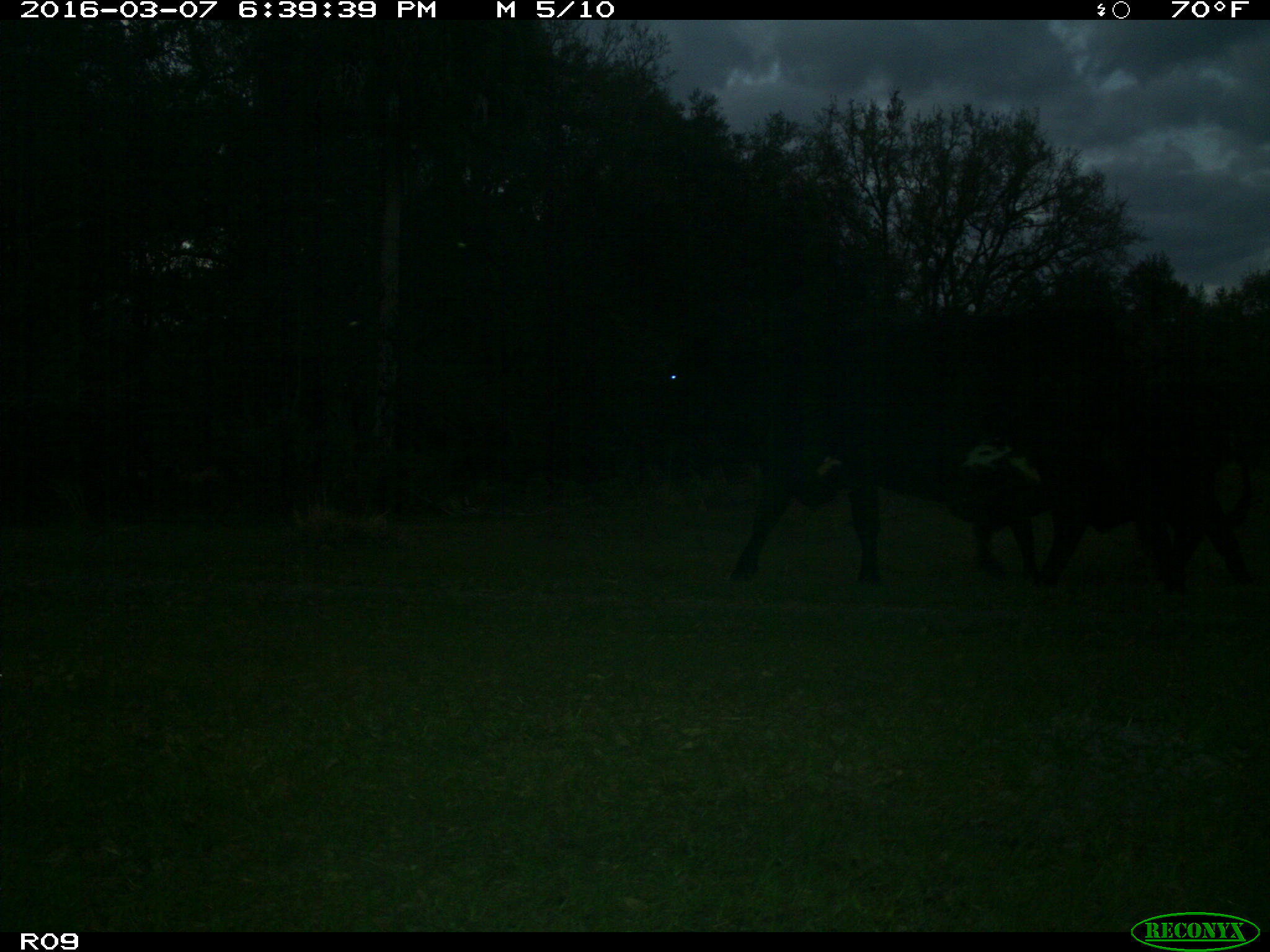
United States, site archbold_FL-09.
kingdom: Animalia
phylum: Chordata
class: Mammalia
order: Artiodactyla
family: Bovidae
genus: Bos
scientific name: Bos taurus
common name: domestic cow